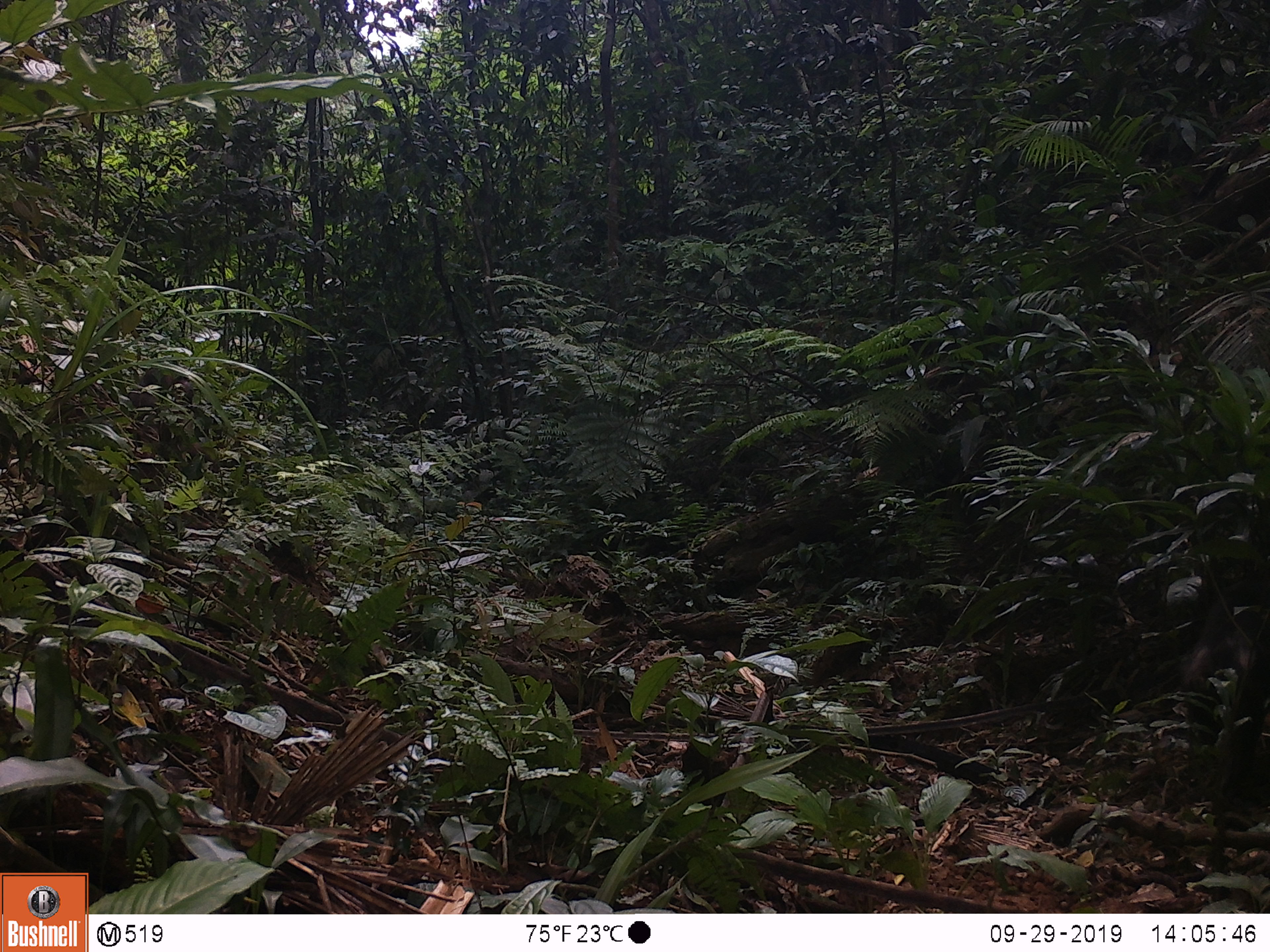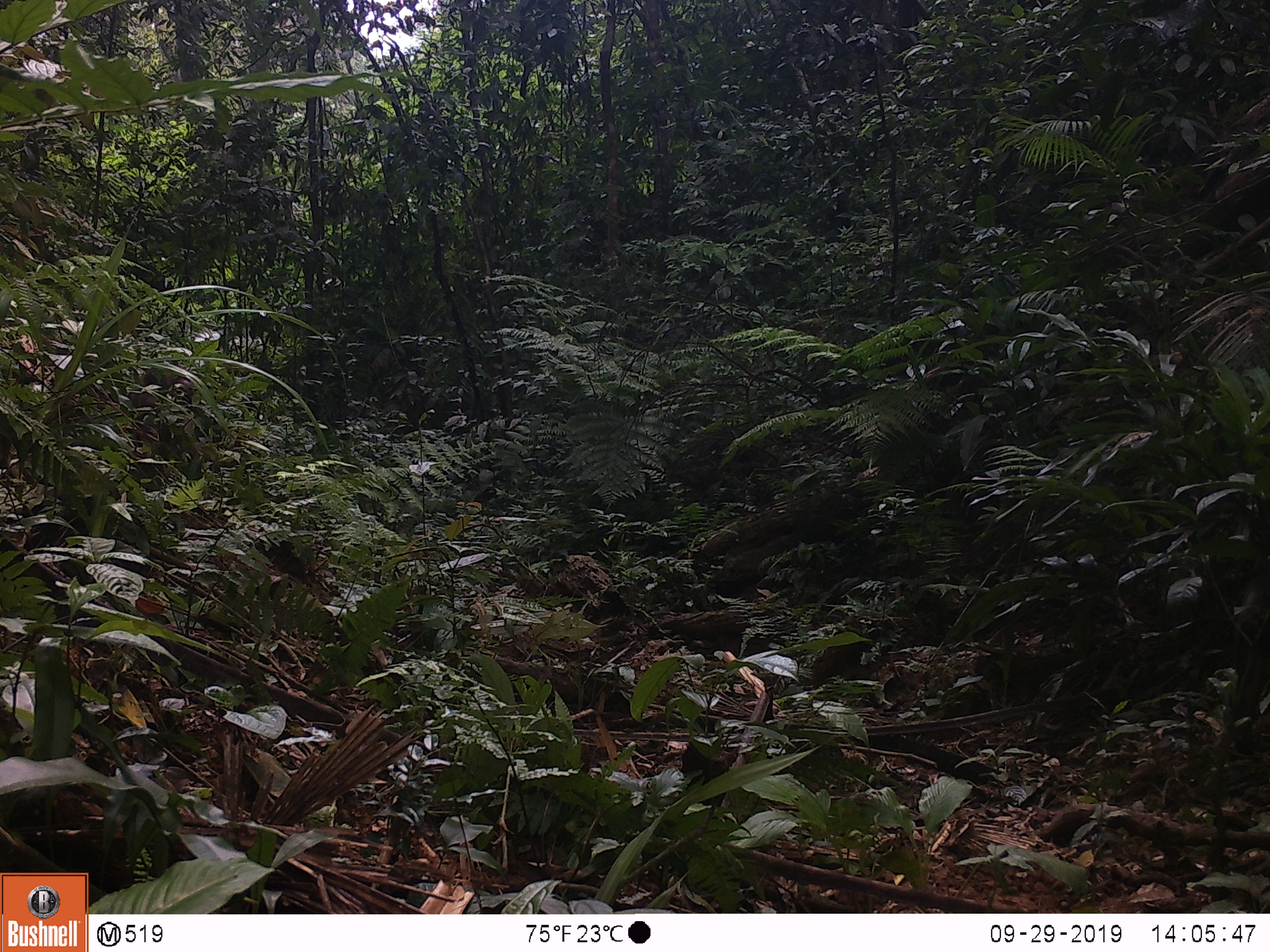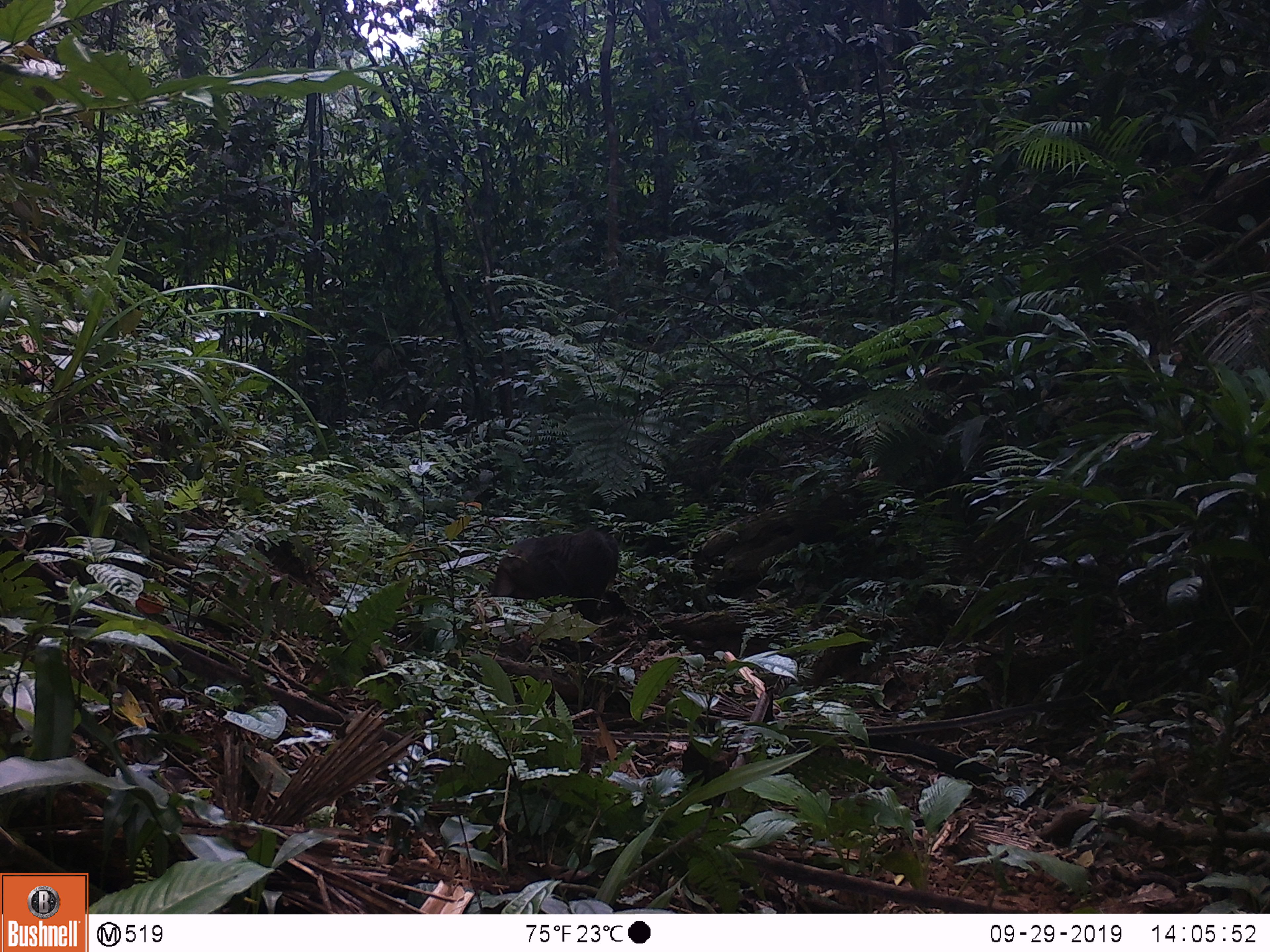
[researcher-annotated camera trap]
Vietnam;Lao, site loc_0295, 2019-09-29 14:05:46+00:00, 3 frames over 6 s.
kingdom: Animalia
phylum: Chordata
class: Mammalia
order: Primates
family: Cercopithecidae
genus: Macaca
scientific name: Macaca arctoides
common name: stump-tailed macaque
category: stump tailed macaque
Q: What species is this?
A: Stump tailed macaque (stump-tailed macaque) (Macaca arctoides).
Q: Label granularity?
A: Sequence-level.